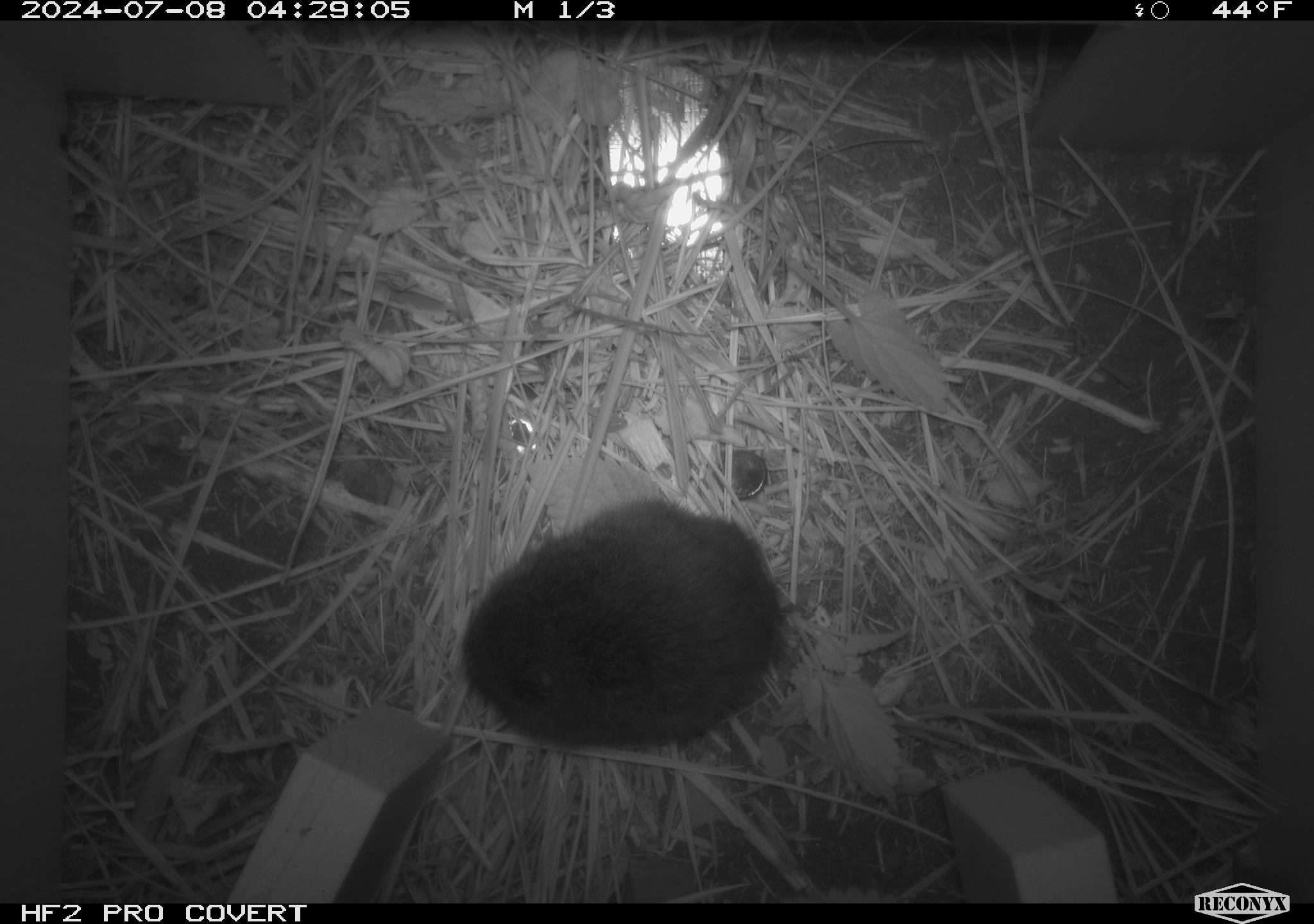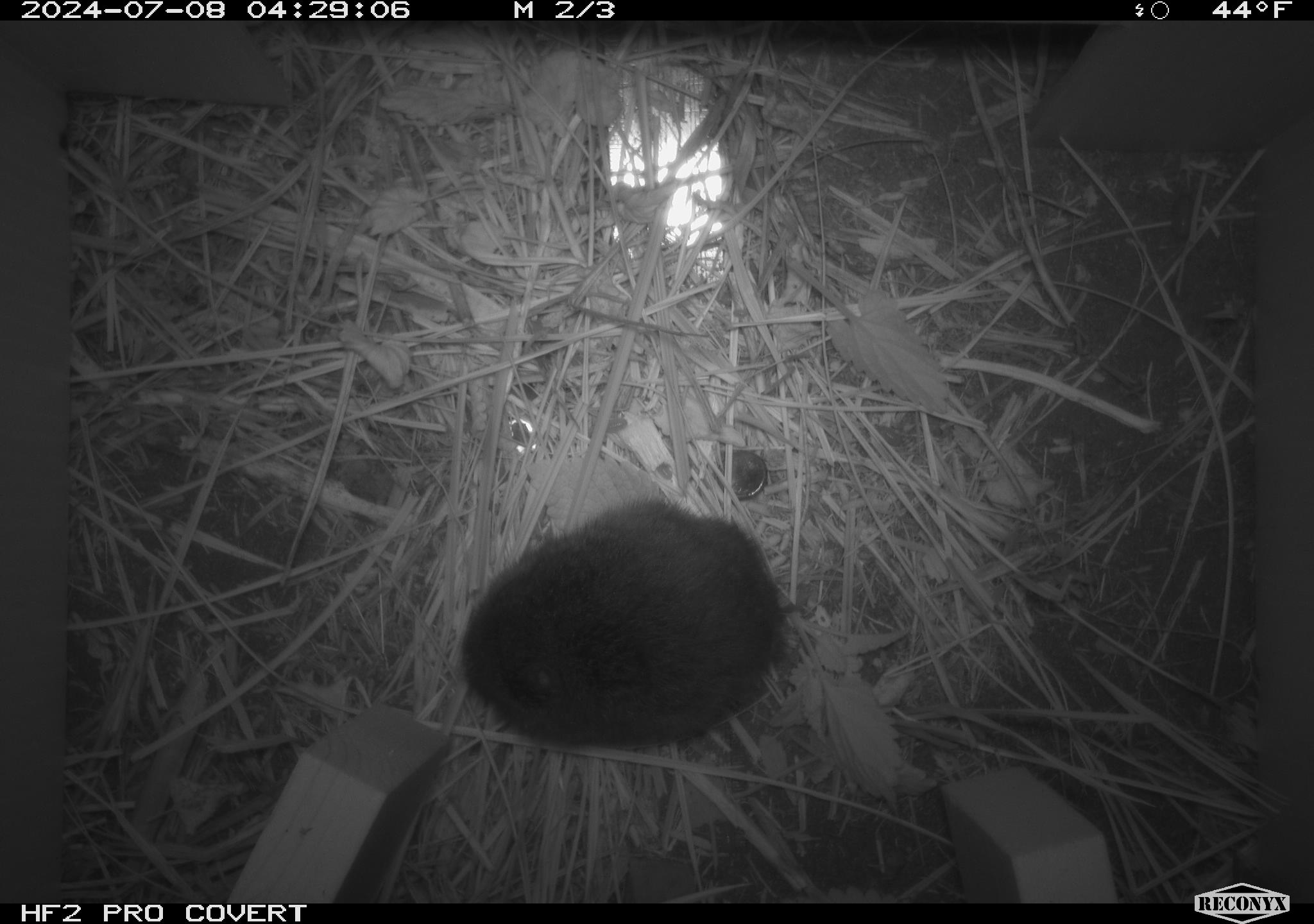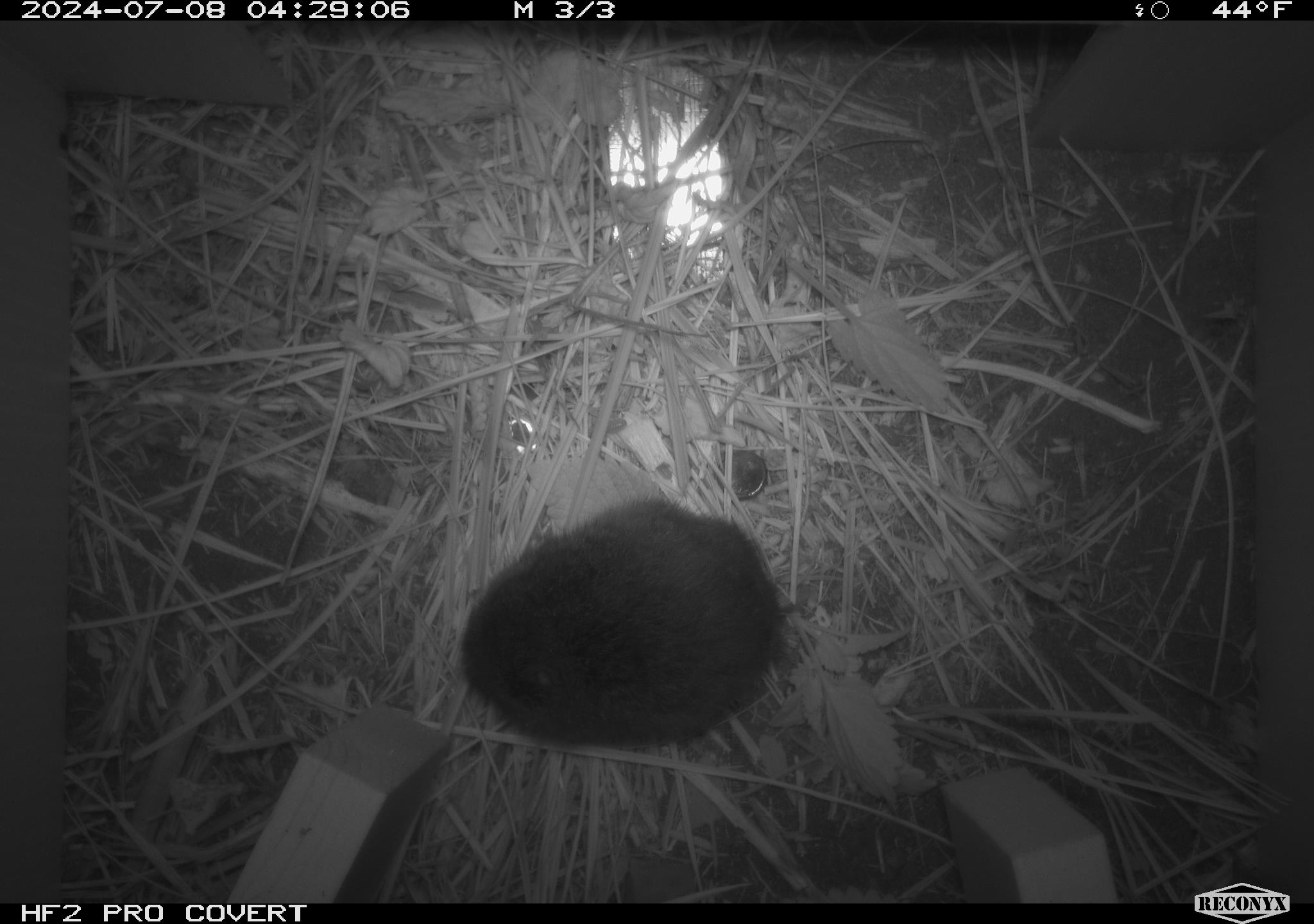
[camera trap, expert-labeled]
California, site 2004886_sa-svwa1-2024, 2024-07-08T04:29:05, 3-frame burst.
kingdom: Animalia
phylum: Chordata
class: Mammalia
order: Rodentia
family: Cricetidae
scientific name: Arvicolinae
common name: voles, lemmings, and muskrats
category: arvicolinae subfamily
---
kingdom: Animalia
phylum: Arthropoda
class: Malacostraca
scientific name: Malacostraca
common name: amphipods, crabs, isopods, krill, lobsters and shrimps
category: malacostracan